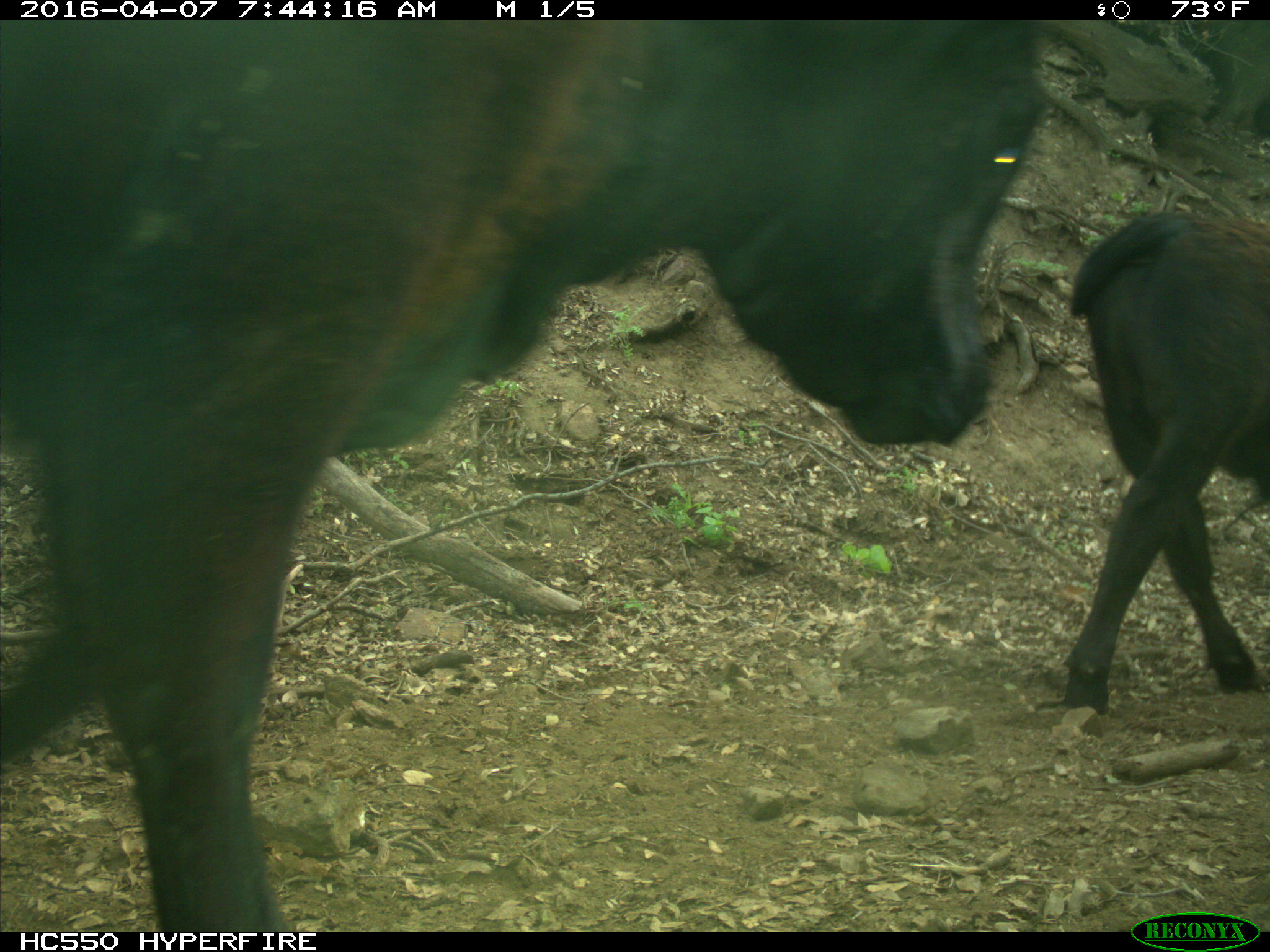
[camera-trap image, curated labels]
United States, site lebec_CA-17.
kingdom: Animalia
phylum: Chordata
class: Mammalia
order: Artiodactyla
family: Bovidae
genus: Bos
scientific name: Bos taurus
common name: domestic cow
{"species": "Bos taurus (domestic cow)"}